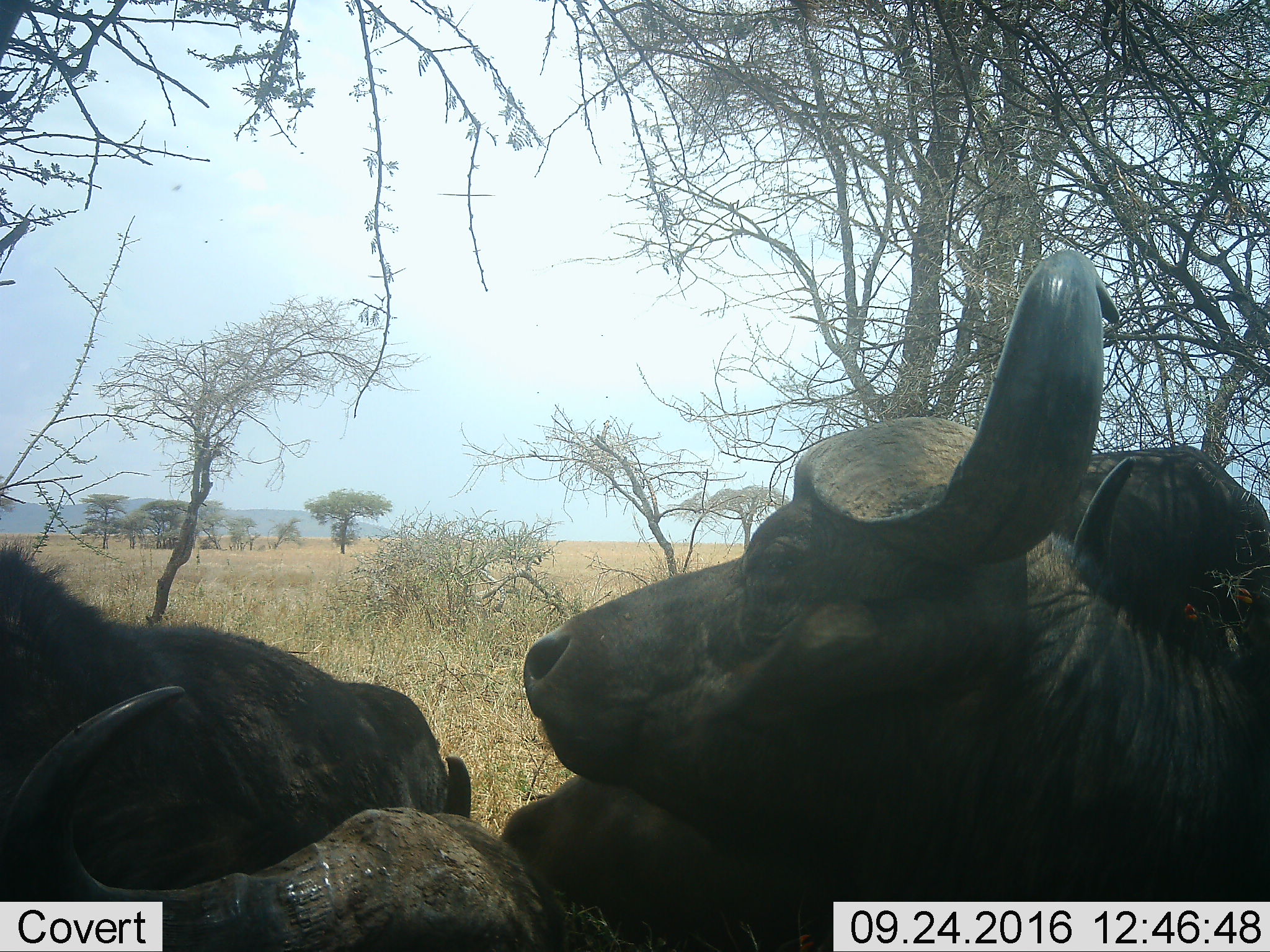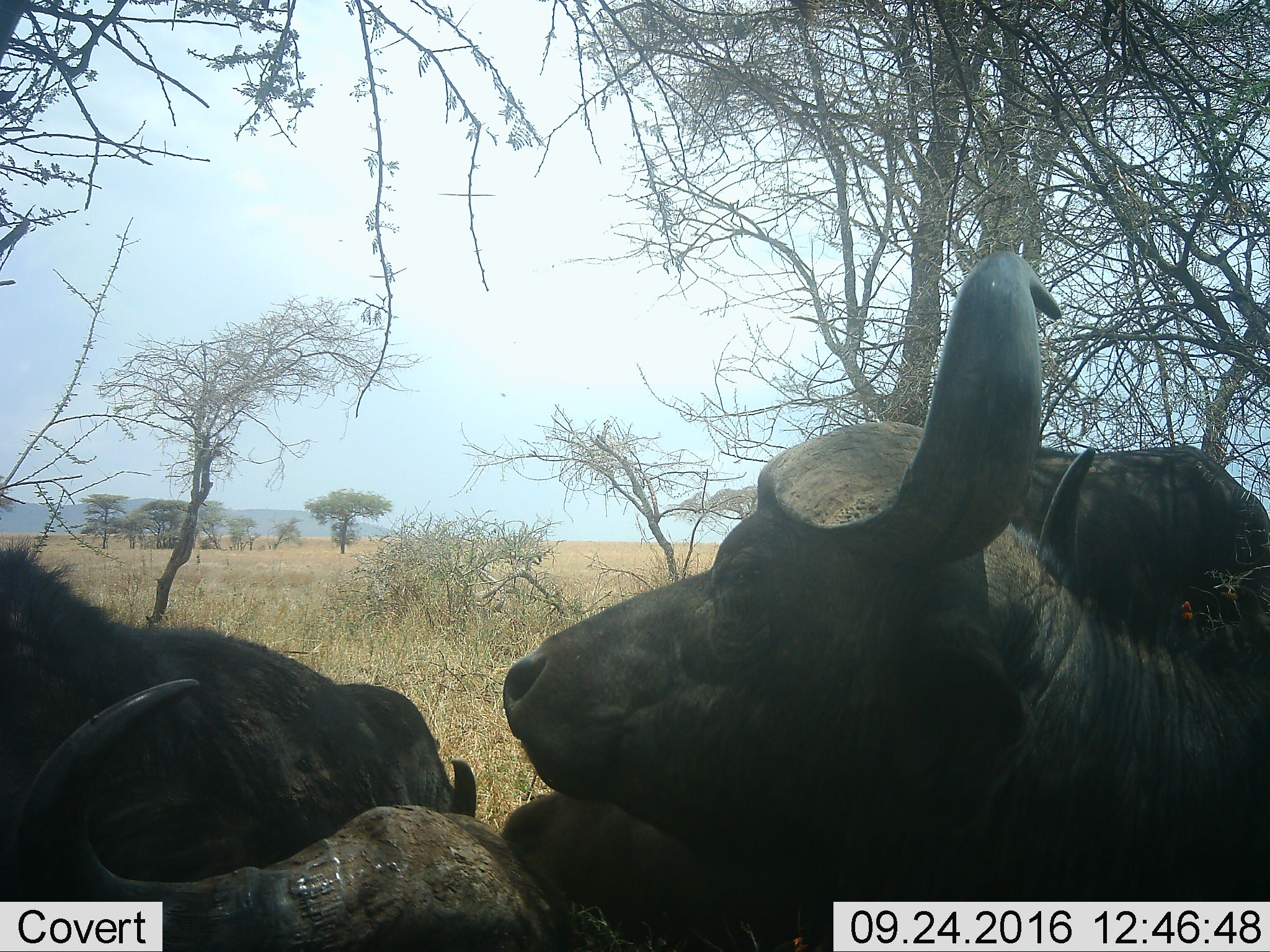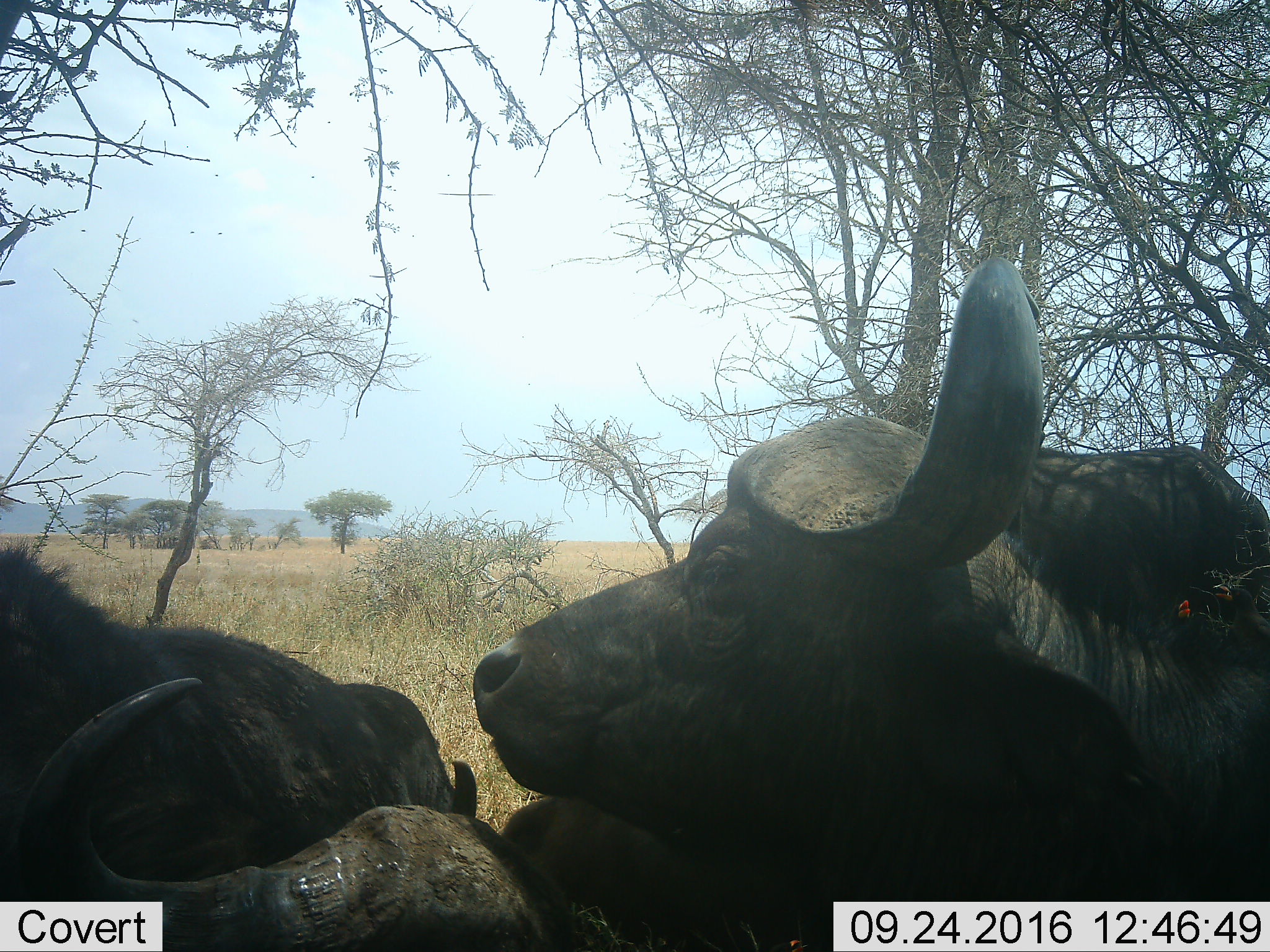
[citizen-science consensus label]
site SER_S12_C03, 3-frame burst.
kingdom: Animalia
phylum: Chordata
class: Mammalia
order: Artiodactyla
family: Bovidae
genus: Syncerus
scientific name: Syncerus caffer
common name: african buffalo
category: buffalo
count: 4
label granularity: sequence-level